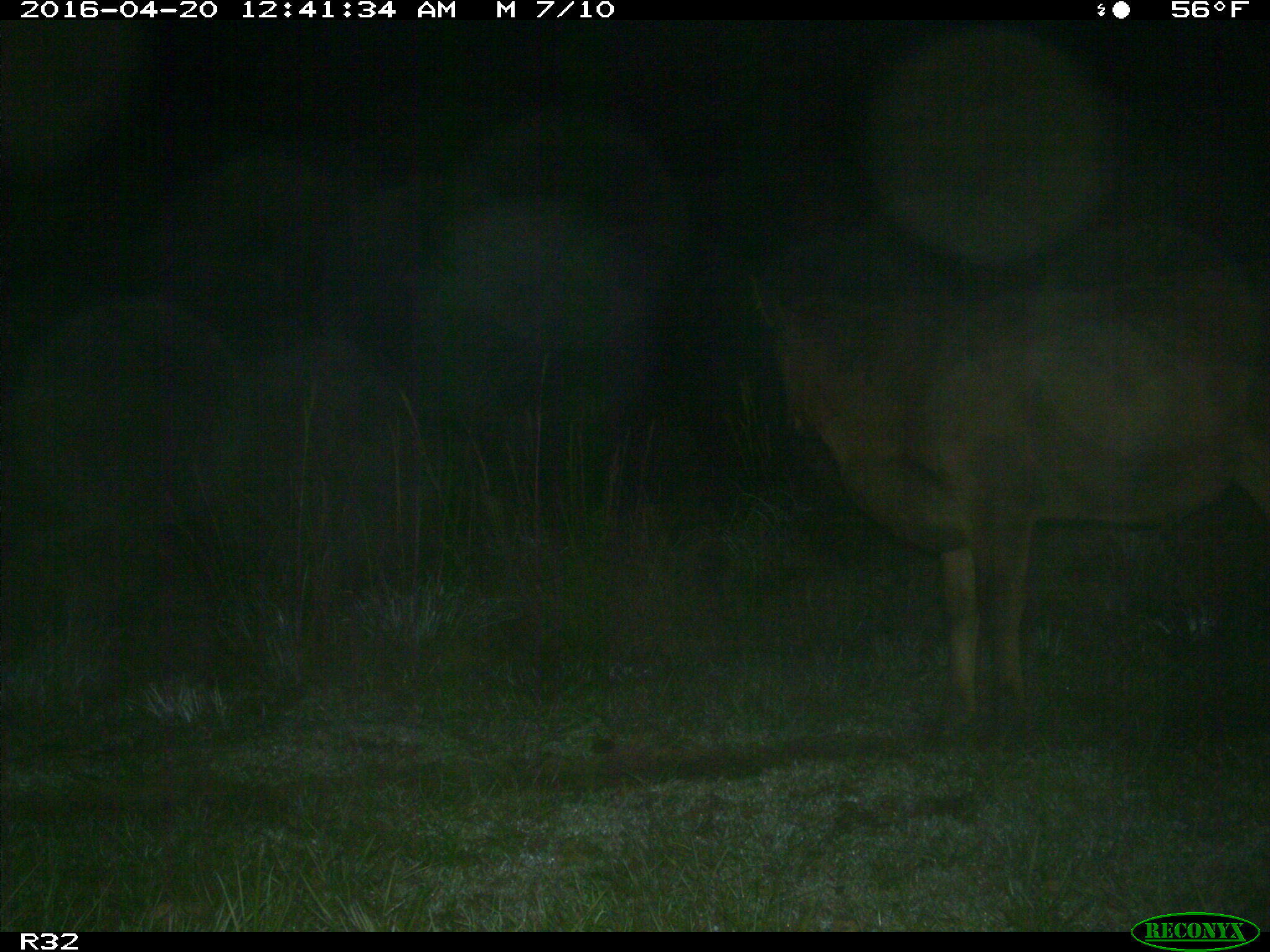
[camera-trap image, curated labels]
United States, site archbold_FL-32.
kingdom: Animalia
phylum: Chordata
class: Mammalia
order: Artiodactyla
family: Bovidae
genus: Bos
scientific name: Bos taurus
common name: domestic cow